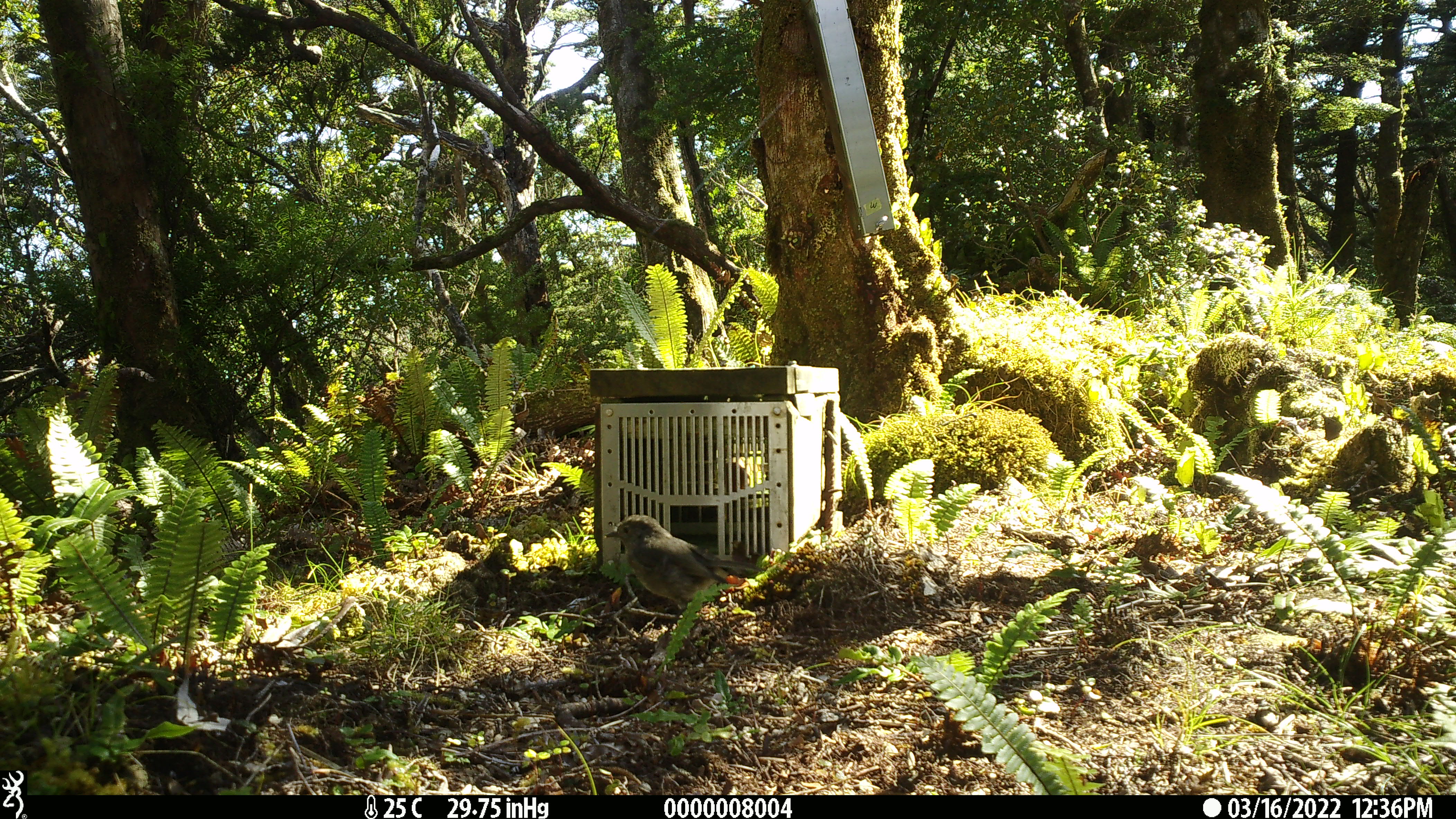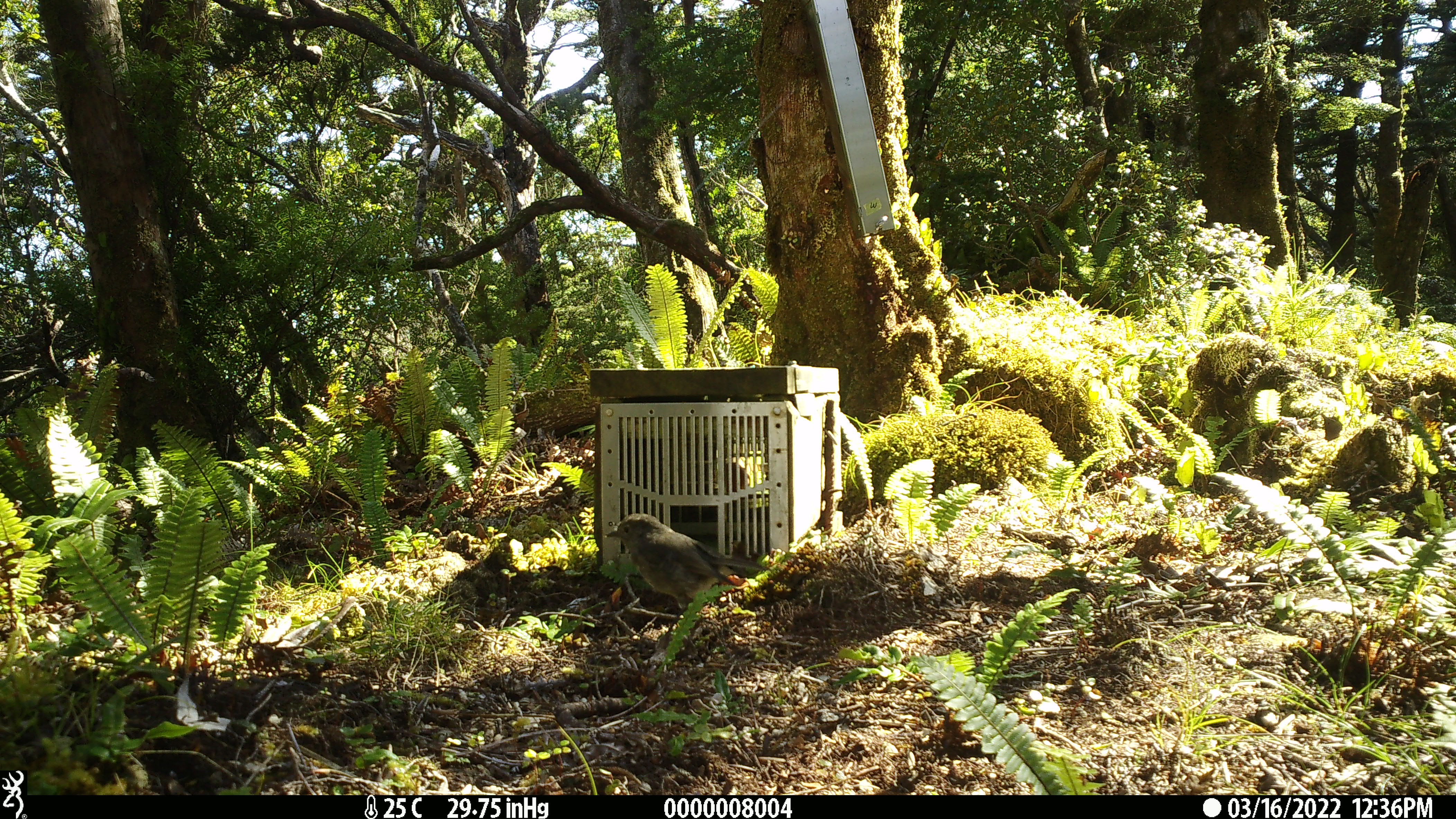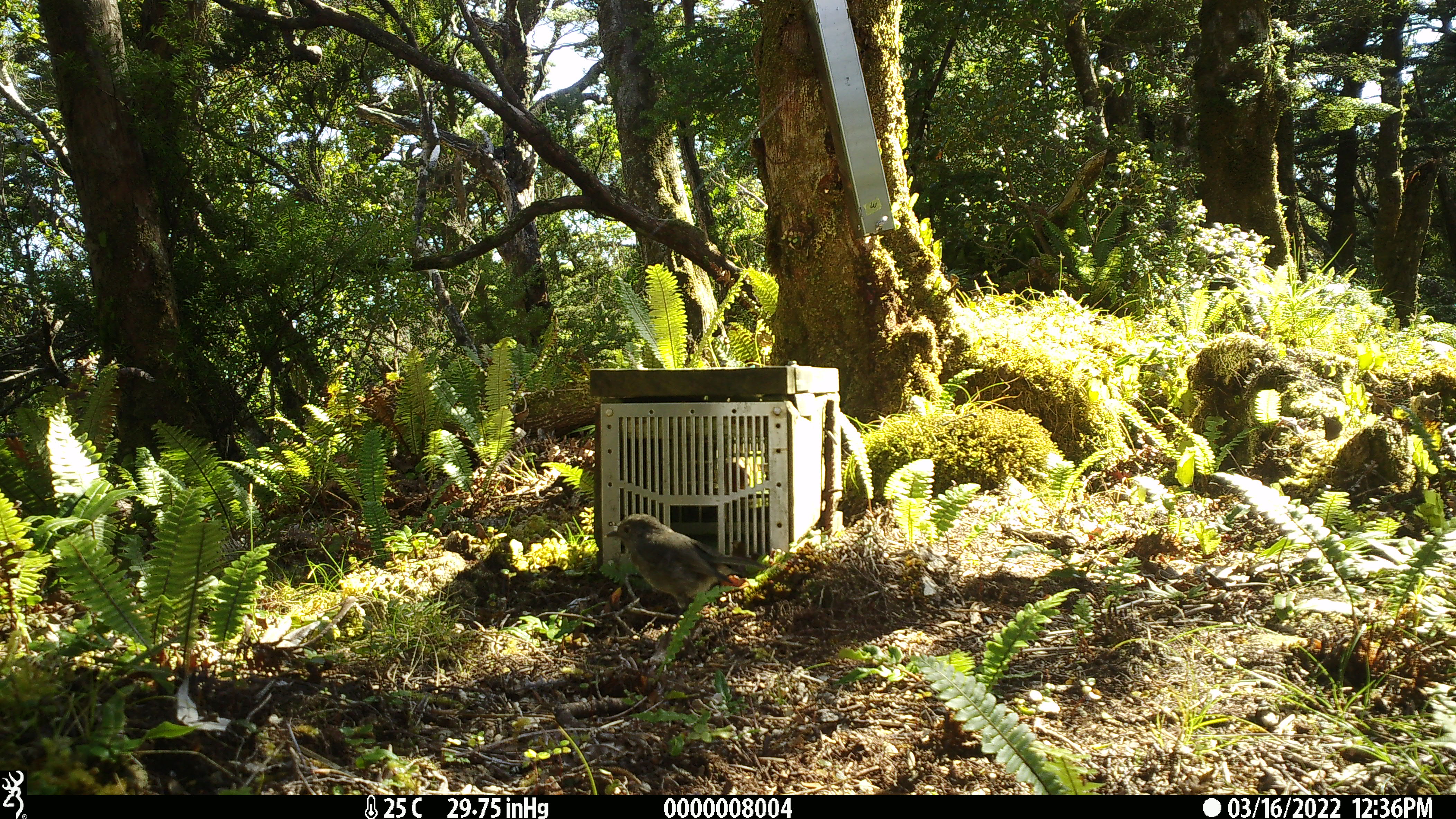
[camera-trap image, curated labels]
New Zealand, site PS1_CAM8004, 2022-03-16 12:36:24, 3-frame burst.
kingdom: Animalia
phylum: Chordata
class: Aves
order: Passeriformes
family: Petroicidae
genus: Petroica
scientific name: Petroica australis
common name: new zealand robin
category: robin